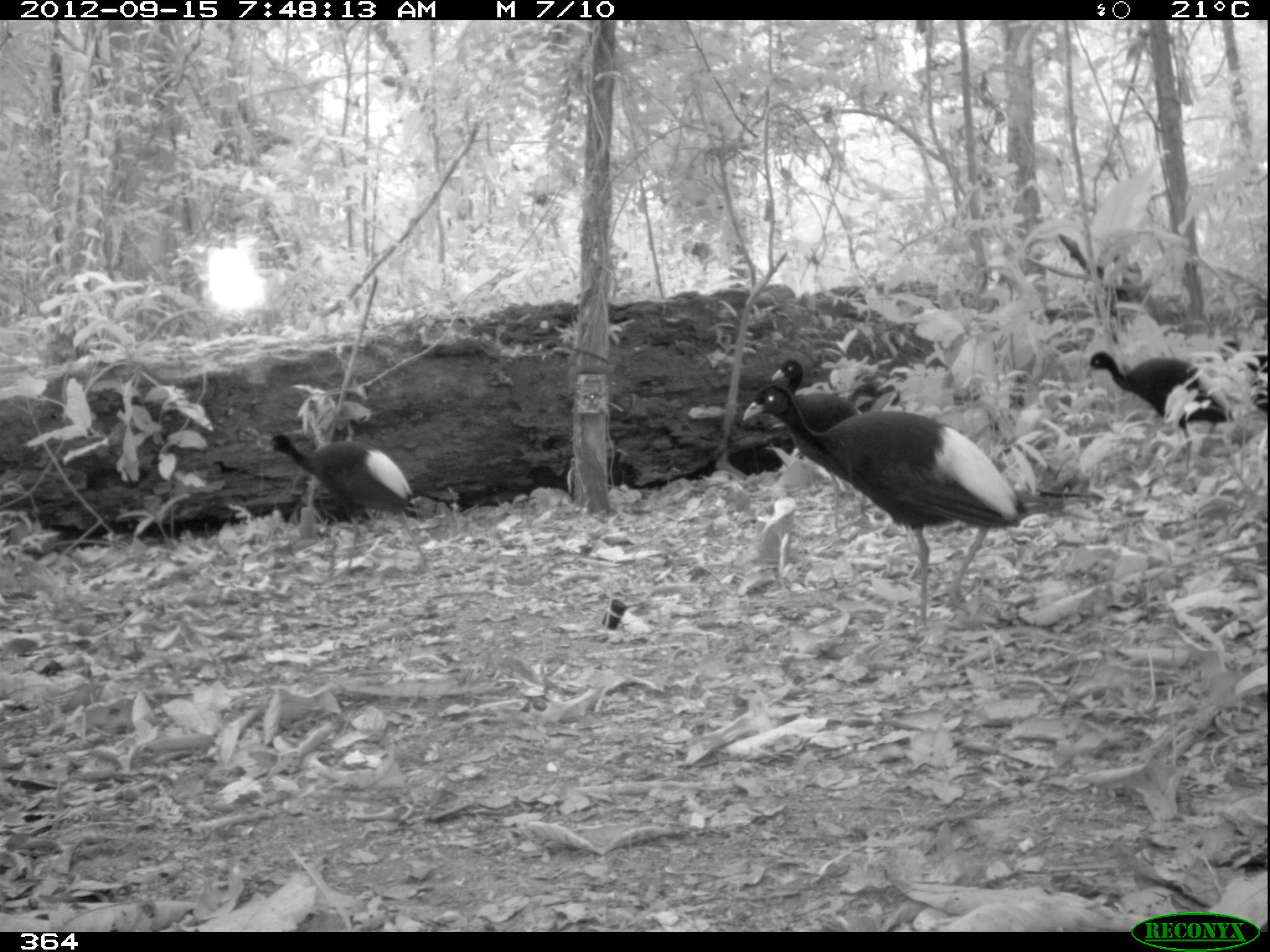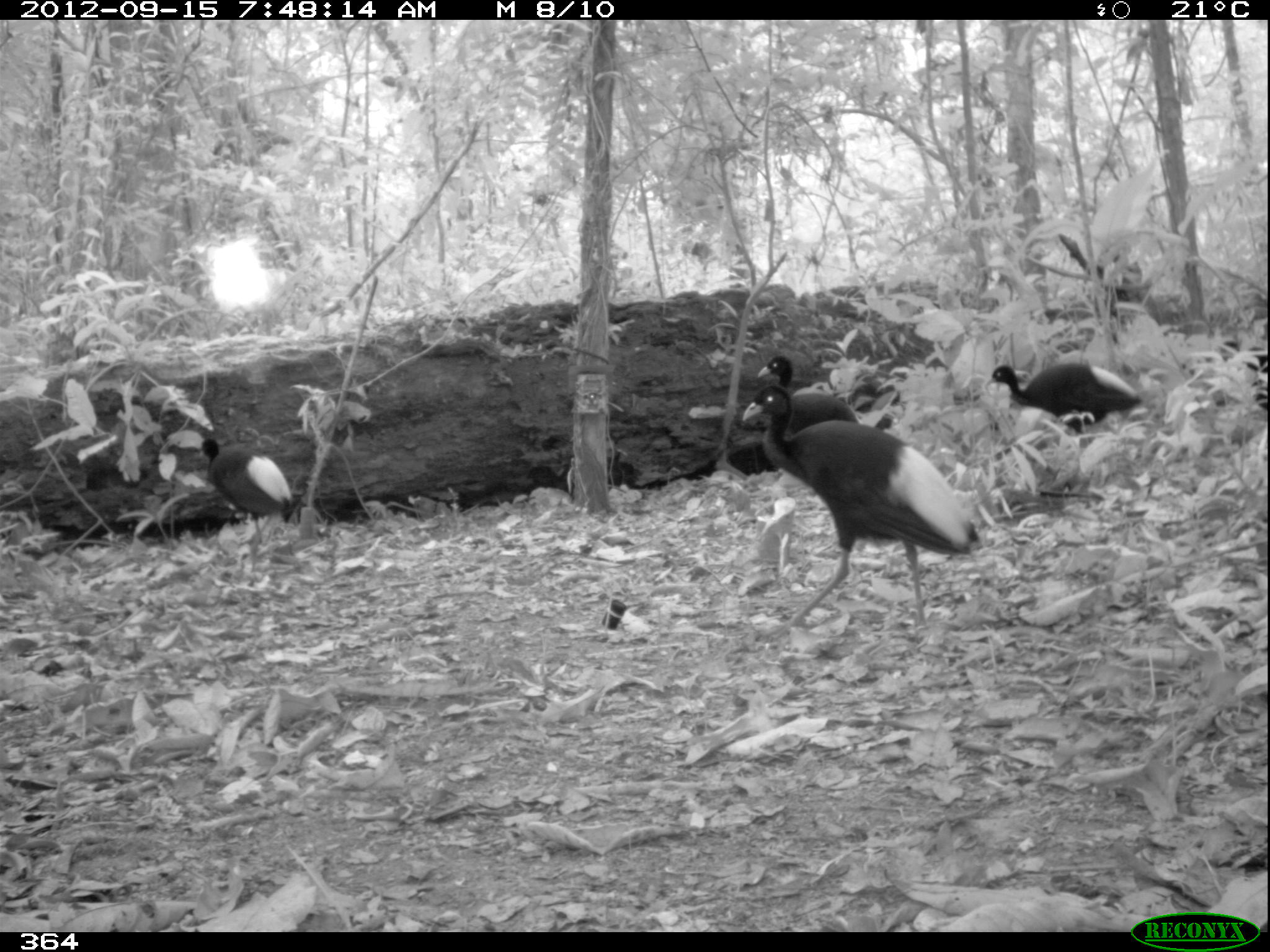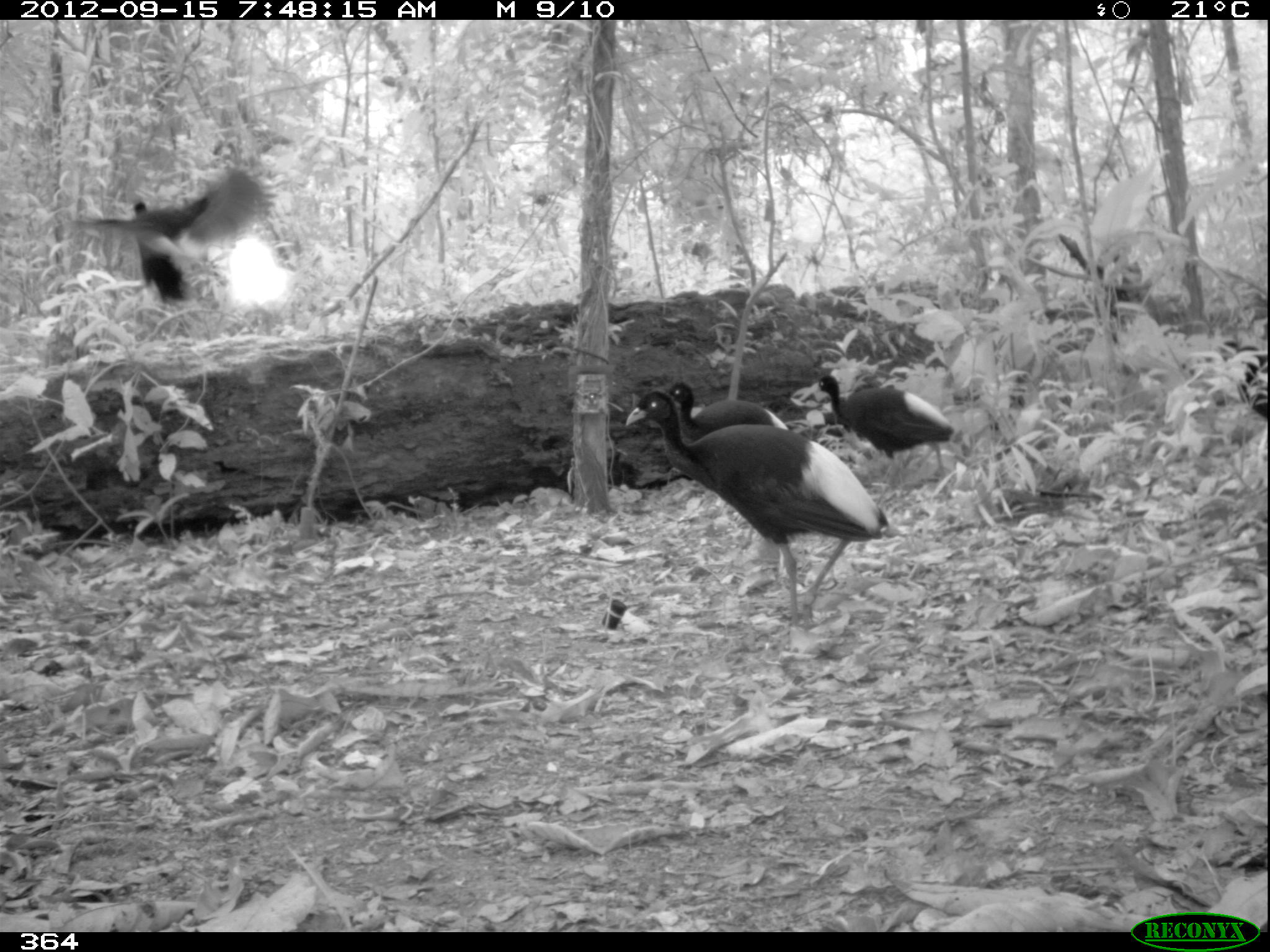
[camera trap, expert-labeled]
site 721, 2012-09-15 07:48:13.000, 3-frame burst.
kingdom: Animalia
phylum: Chordata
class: Aves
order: Gruiformes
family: Psophiidae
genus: Psophia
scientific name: Psophia leucoptera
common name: pale-winged trumpeter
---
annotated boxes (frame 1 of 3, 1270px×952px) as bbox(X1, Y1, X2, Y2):
psophia leucoptera: bbox(741, 383, 1027, 640); bbox(257, 429, 434, 585); bbox(770, 358, 876, 541); bbox(1084, 351, 1231, 472); bbox(1215, 340, 1267, 415); bbox(763, 473, 765, 475)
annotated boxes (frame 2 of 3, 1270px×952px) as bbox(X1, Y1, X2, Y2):
psophia leucoptera: bbox(740, 383, 979, 646); bbox(985, 362, 1142, 448); bbox(197, 438, 293, 571); bbox(755, 354, 860, 440); bbox(1217, 340, 1267, 412)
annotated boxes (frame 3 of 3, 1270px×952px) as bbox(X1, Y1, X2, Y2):
psophia leucoptera: bbox(624, 389, 889, 639); bbox(48, 161, 275, 303); bbox(810, 375, 955, 492); bbox(660, 381, 789, 442); bbox(1217, 339, 1267, 419)